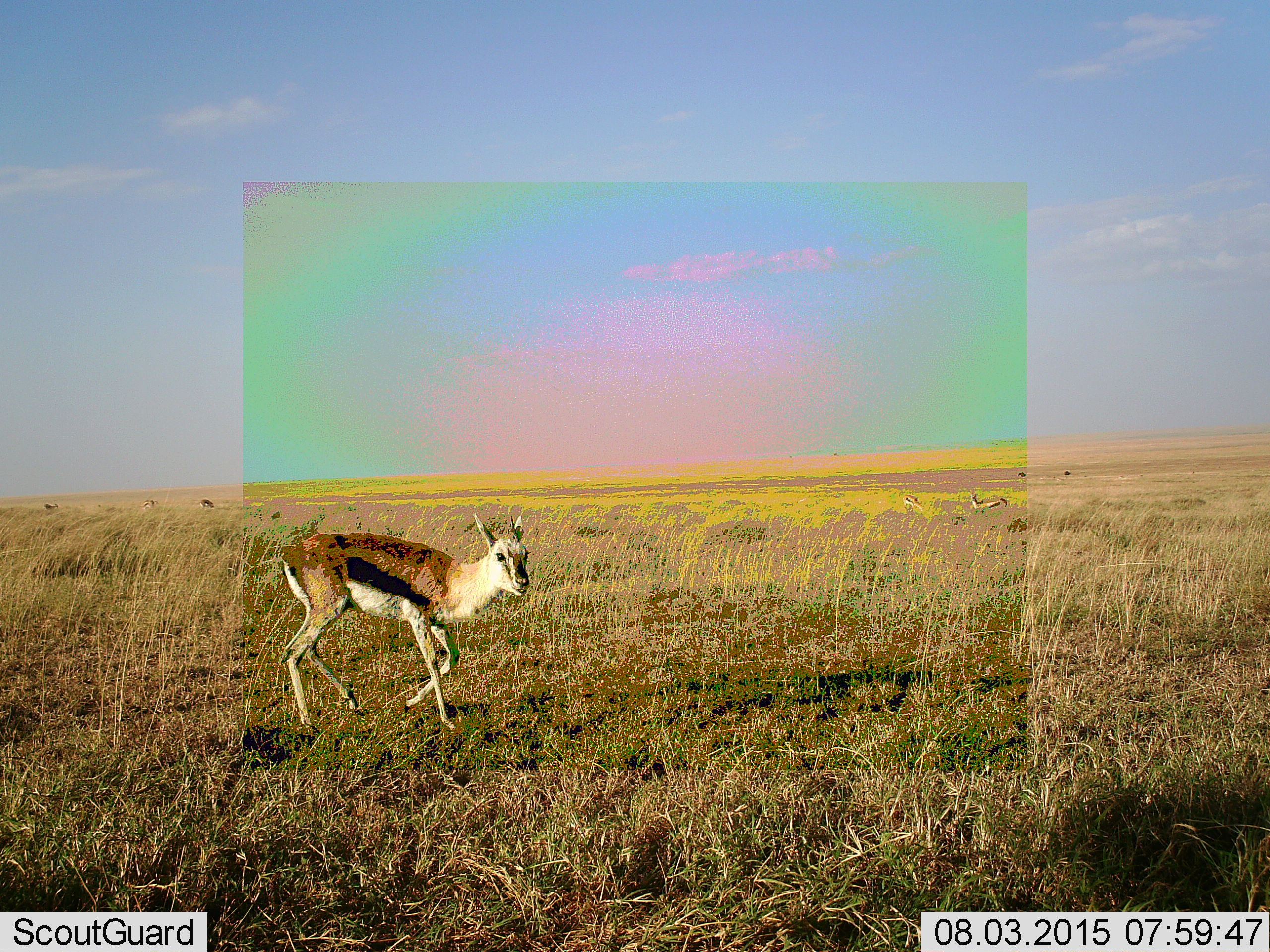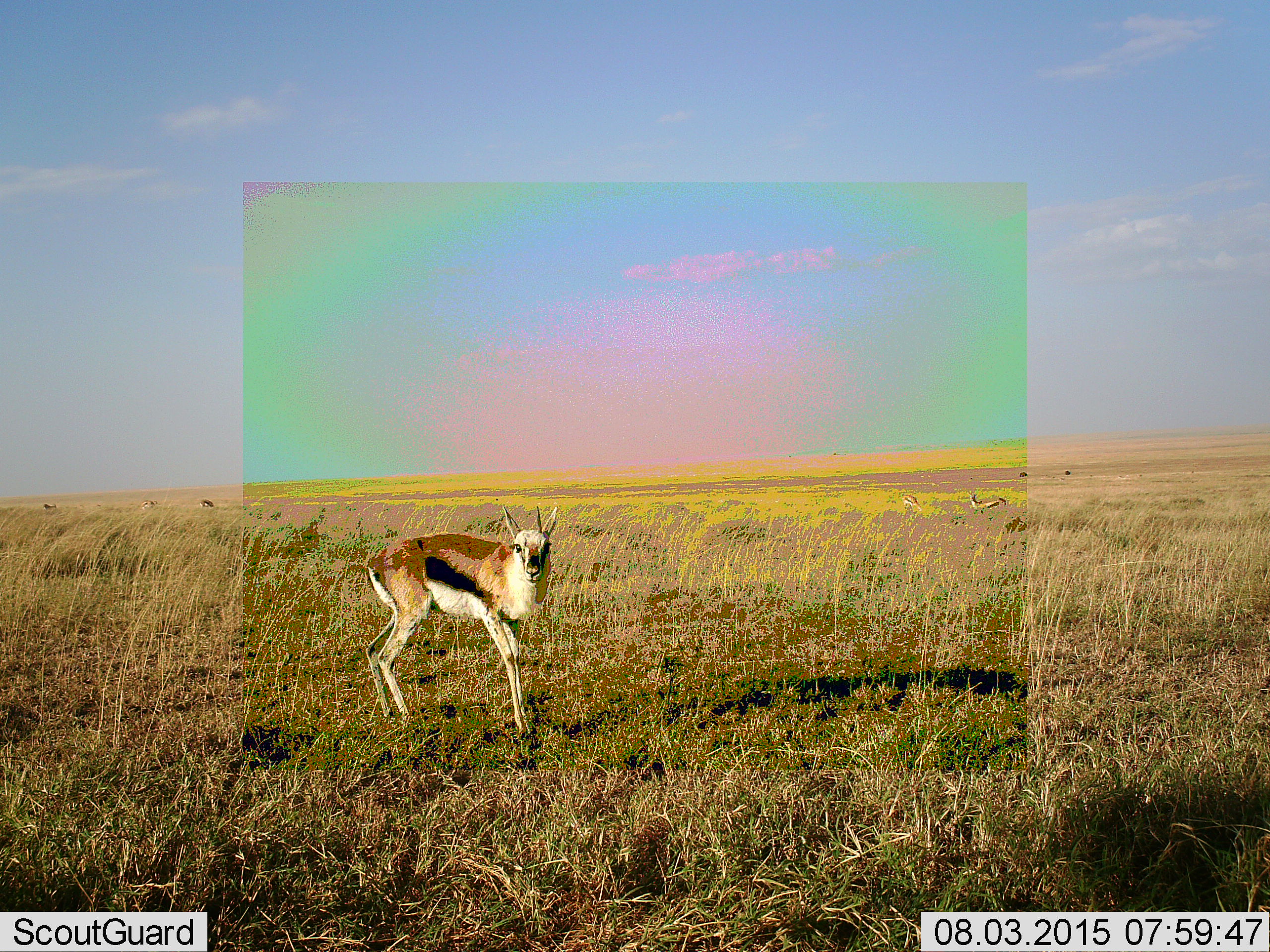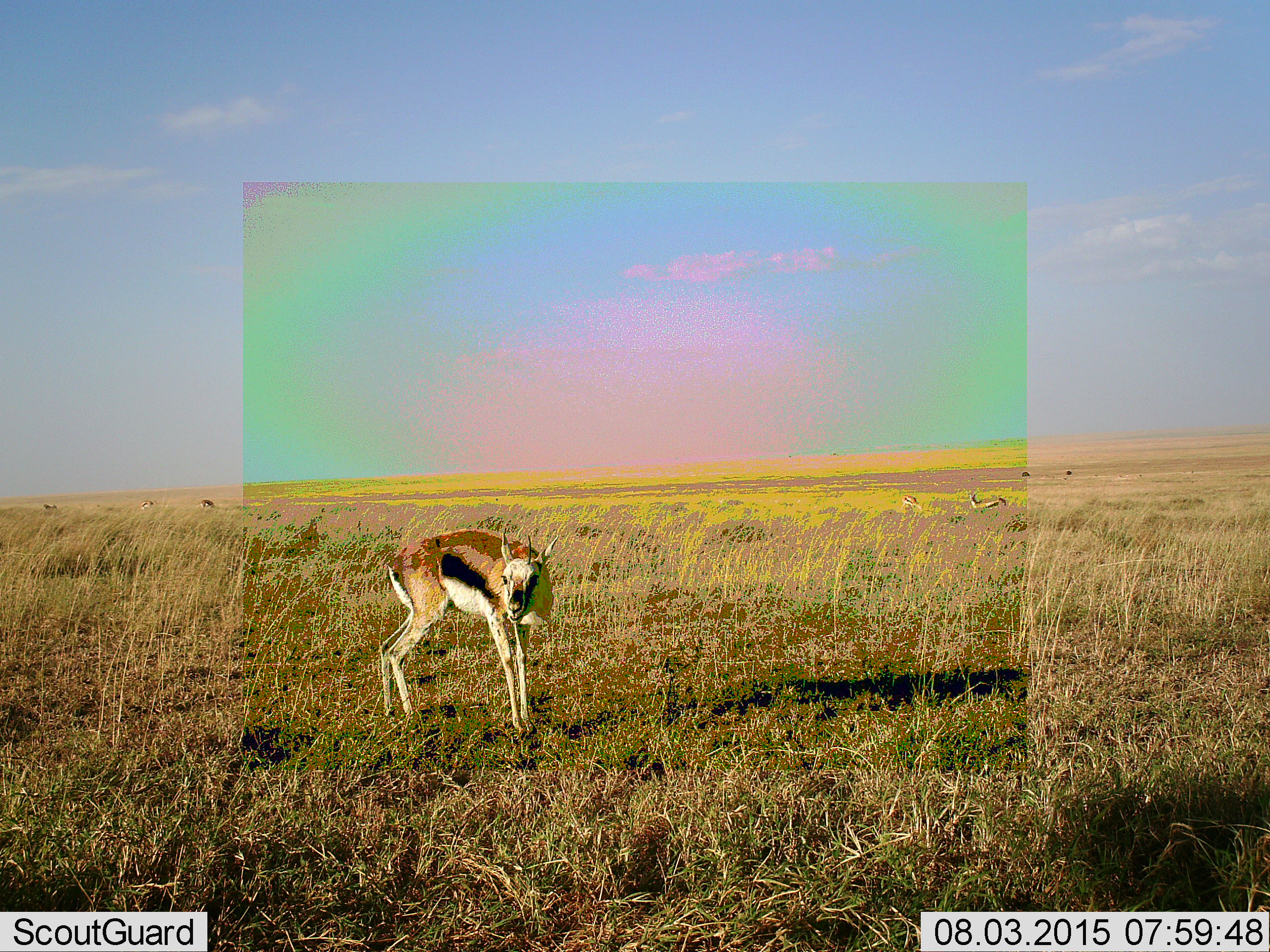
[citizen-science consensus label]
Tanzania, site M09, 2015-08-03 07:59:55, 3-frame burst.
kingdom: Animalia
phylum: Chordata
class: Mammalia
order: Artiodactyla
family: Bovidae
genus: Eudorcas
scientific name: Eudorcas thomsonii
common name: thomson's gazelle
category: gazellethomsons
Gazellethomsons (thomson's gazelle) (Eudorcas thomsonii), count 8. Behavior (volunteer vote fractions): standing 67%, resting 11%, moving 89%, interacting 0%. Young present (vote fraction): 11%. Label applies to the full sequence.